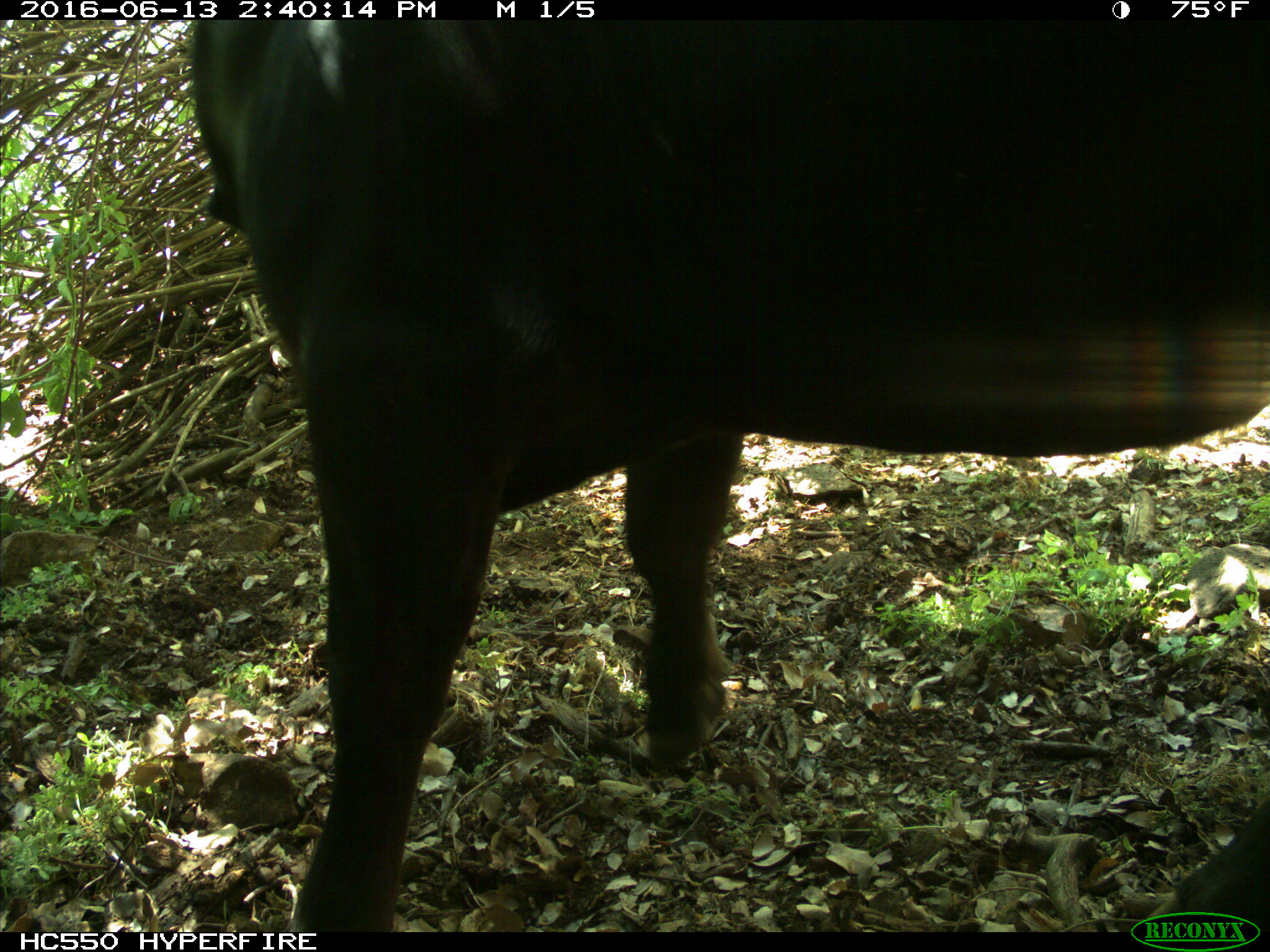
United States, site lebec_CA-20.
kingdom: Animalia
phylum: Chordata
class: Mammalia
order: Artiodactyla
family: Bovidae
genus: Bos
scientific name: Bos taurus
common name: domestic cow